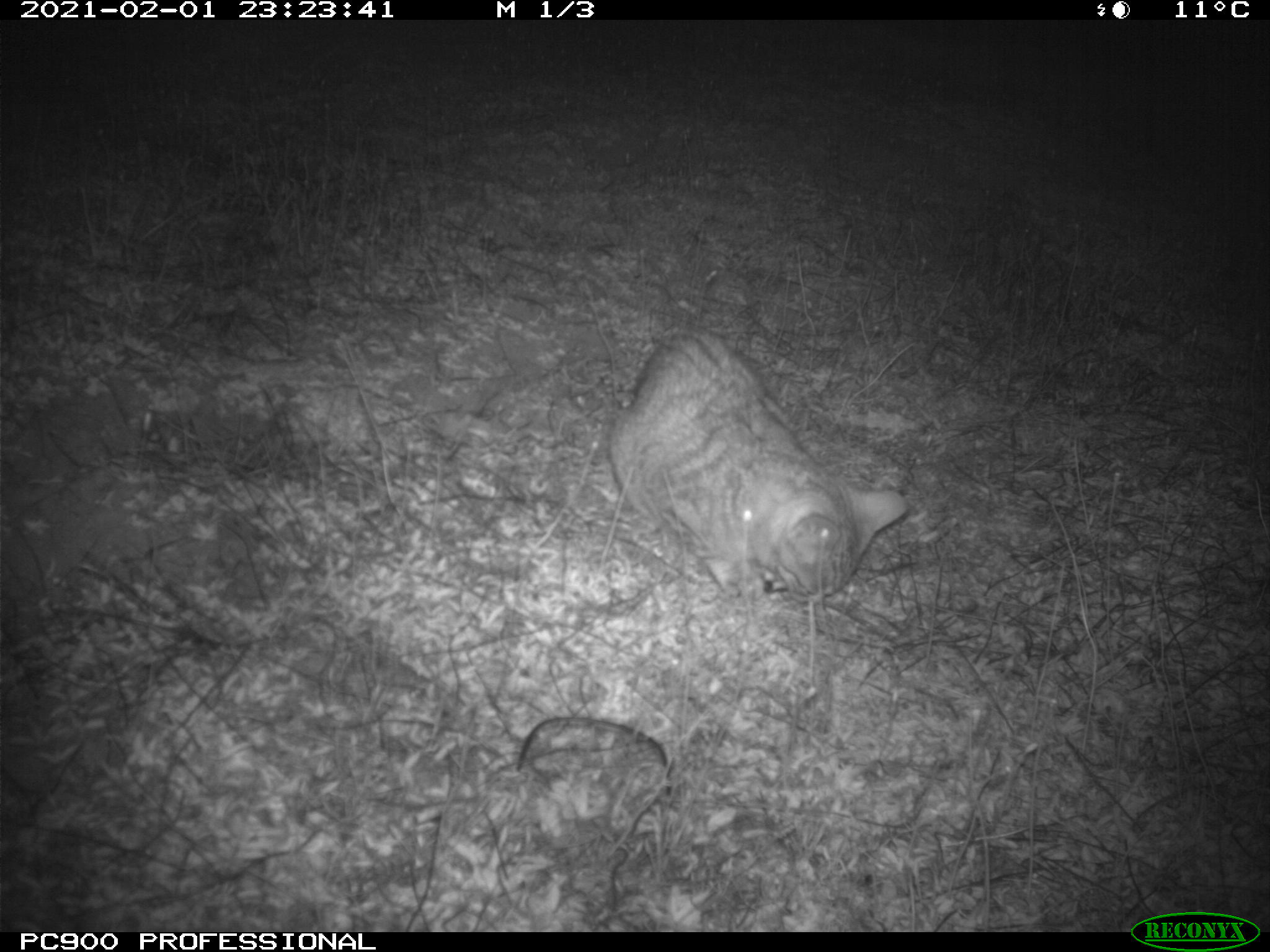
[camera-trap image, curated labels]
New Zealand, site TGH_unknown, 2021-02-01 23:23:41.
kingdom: Animalia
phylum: Chordata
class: Mammalia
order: Carnivora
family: Felidae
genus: Felis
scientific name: Felis catus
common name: domestic cat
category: cat